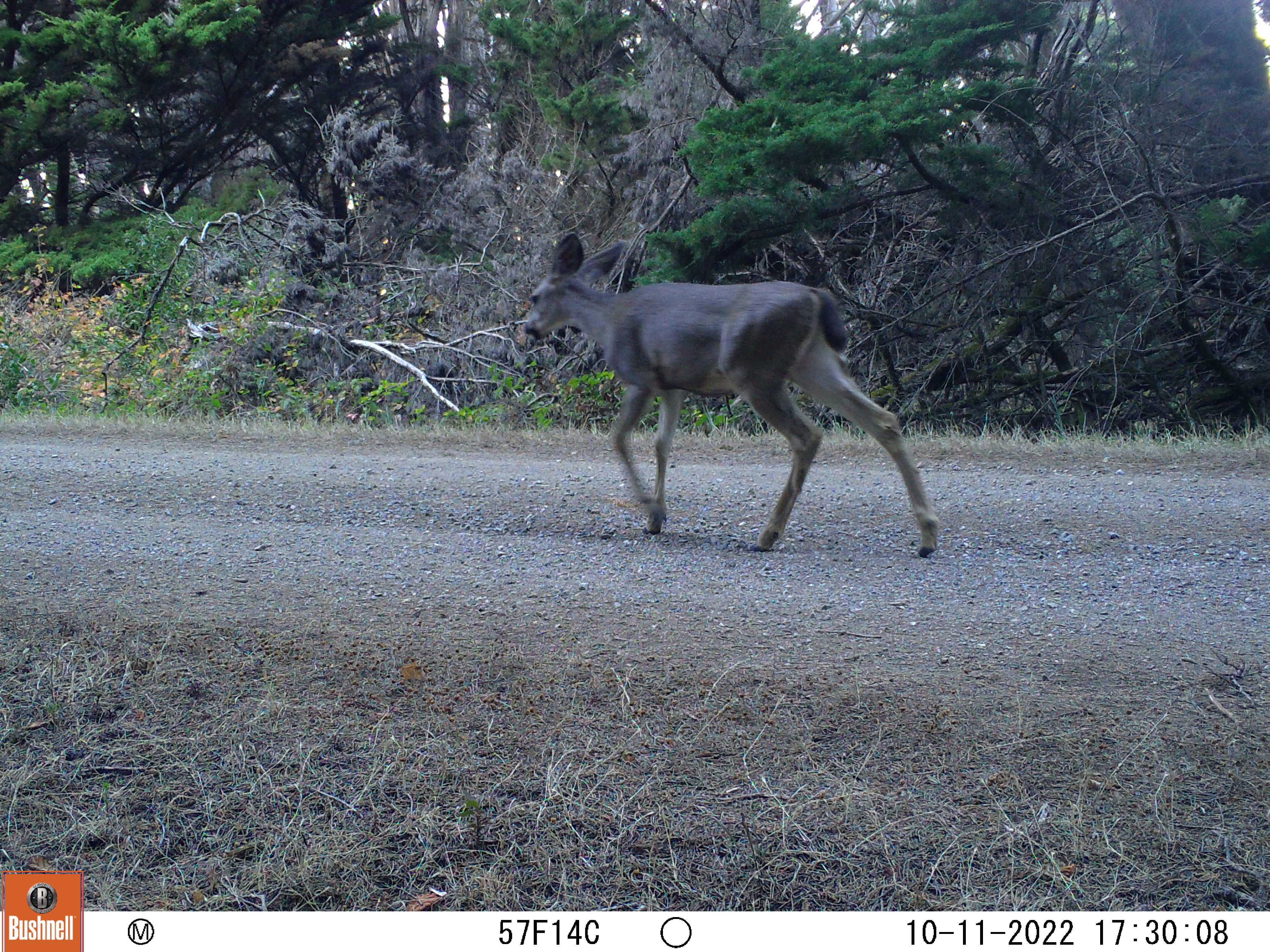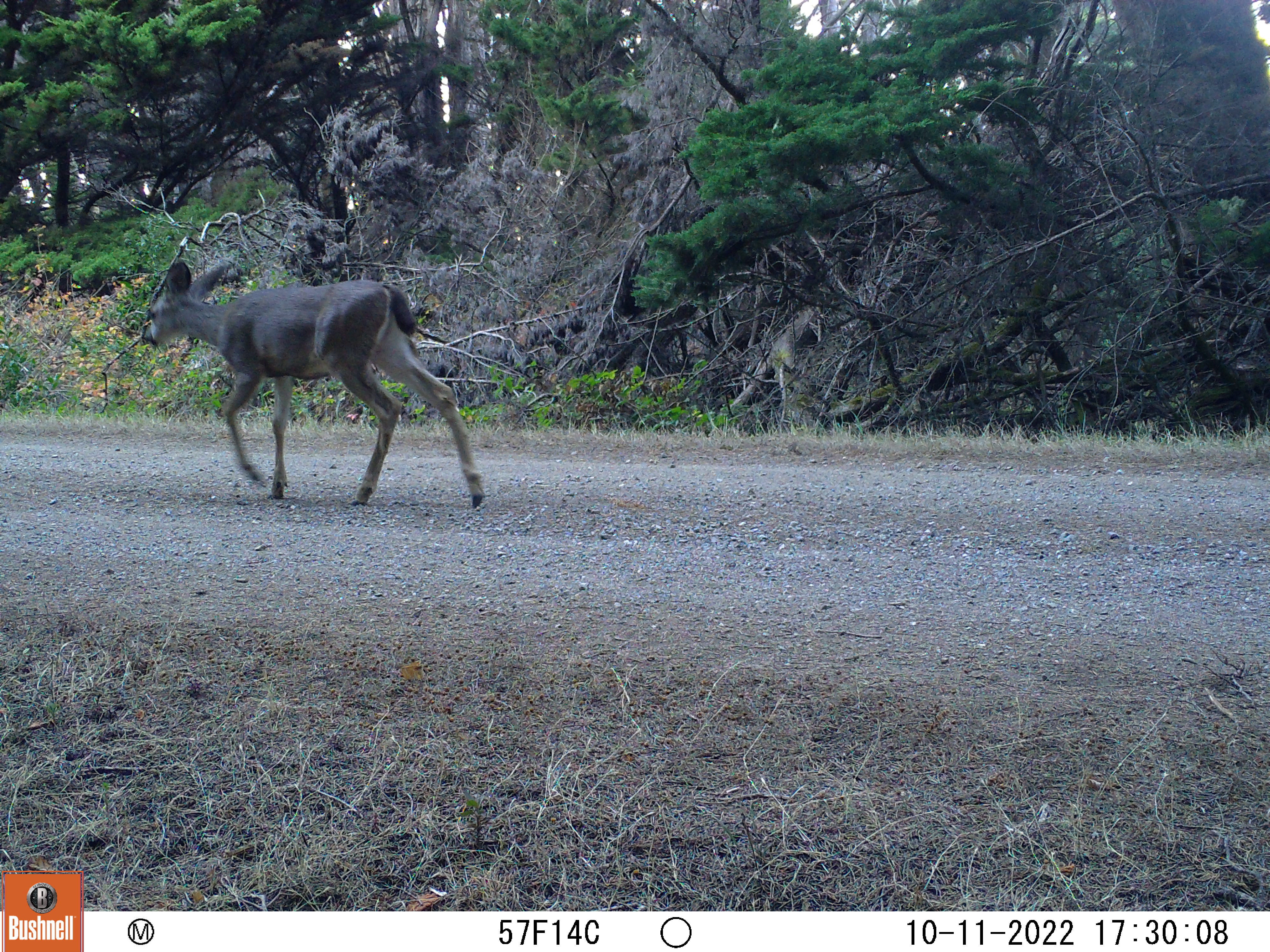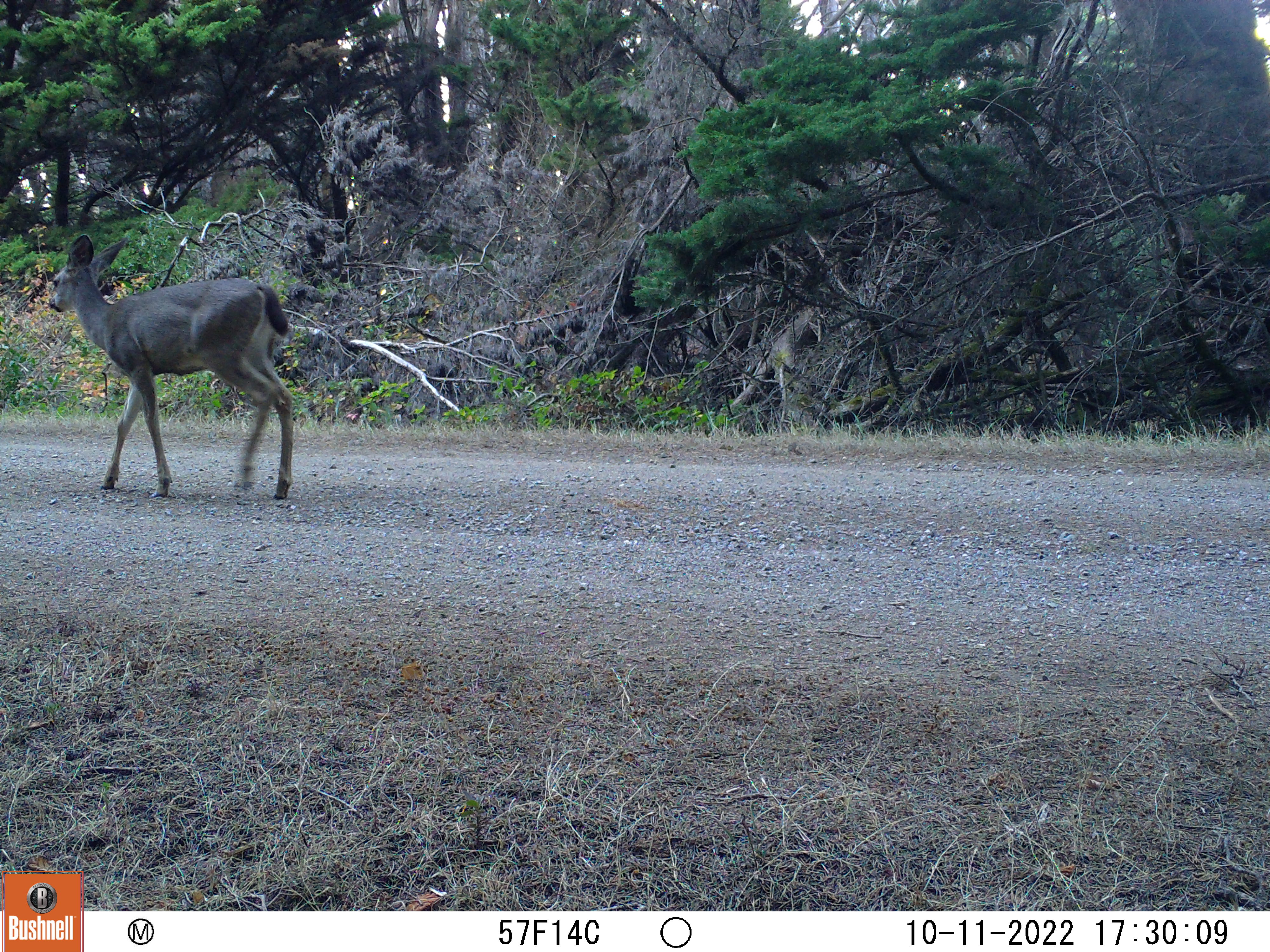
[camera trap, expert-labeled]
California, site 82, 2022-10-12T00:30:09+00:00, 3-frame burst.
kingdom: Animalia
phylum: Chordata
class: Mammalia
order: Artiodactyla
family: Cervidae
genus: Odocoileus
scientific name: Odocoileus hemionus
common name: mule deer